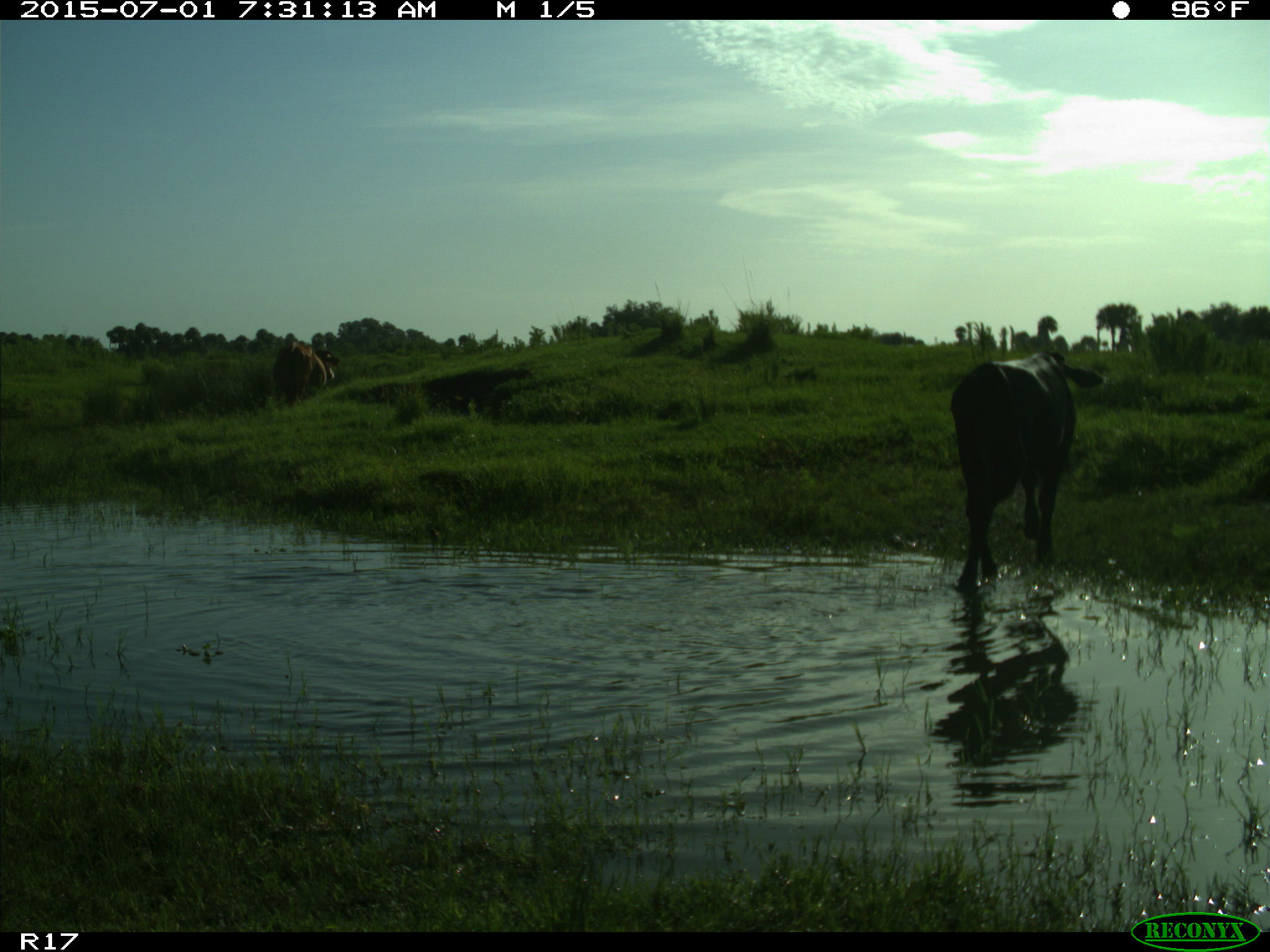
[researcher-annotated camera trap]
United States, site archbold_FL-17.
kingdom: Animalia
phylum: Chordata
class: Mammalia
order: Artiodactyla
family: Bovidae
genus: Bos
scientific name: Bos taurus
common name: domestic cow